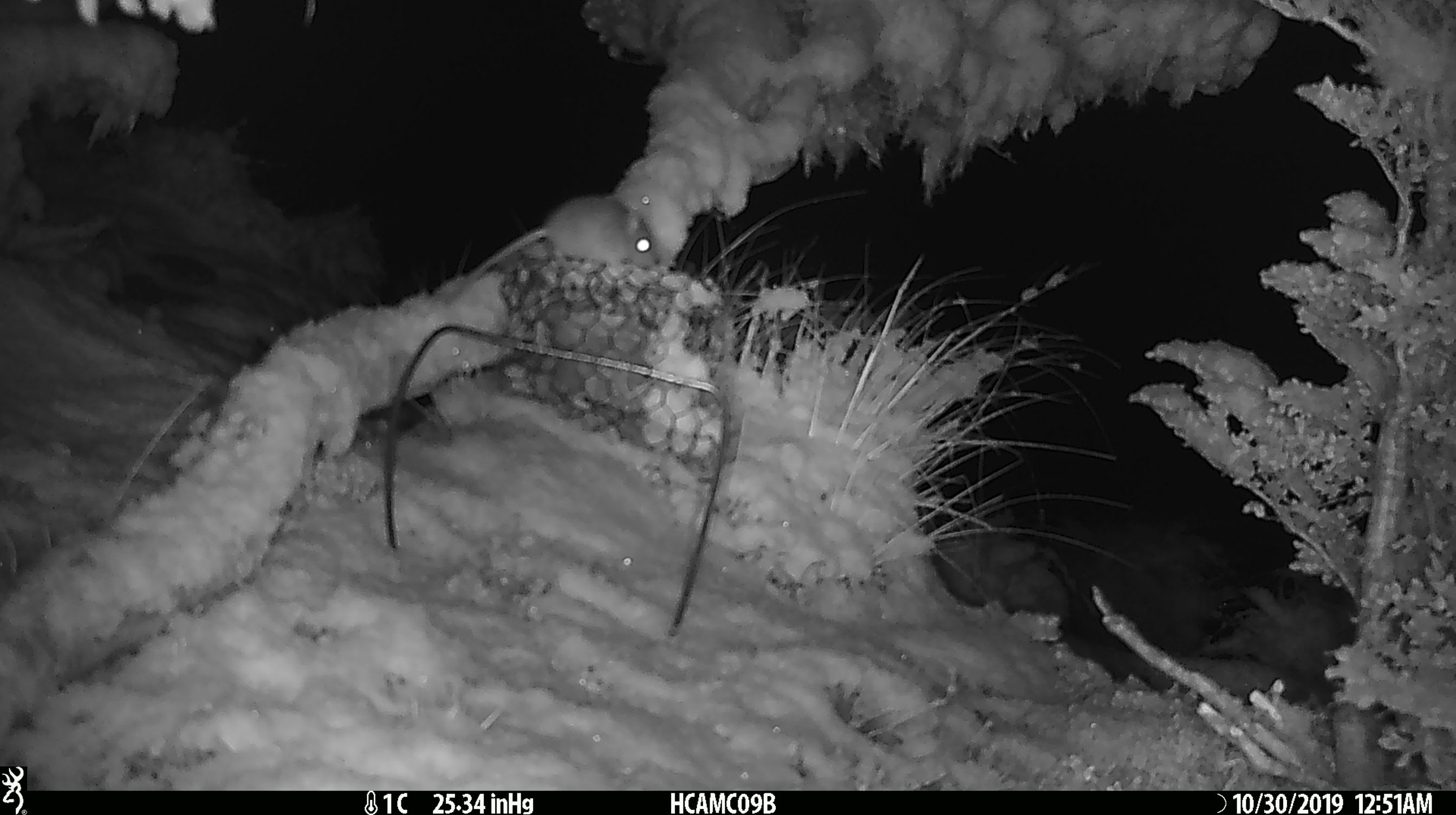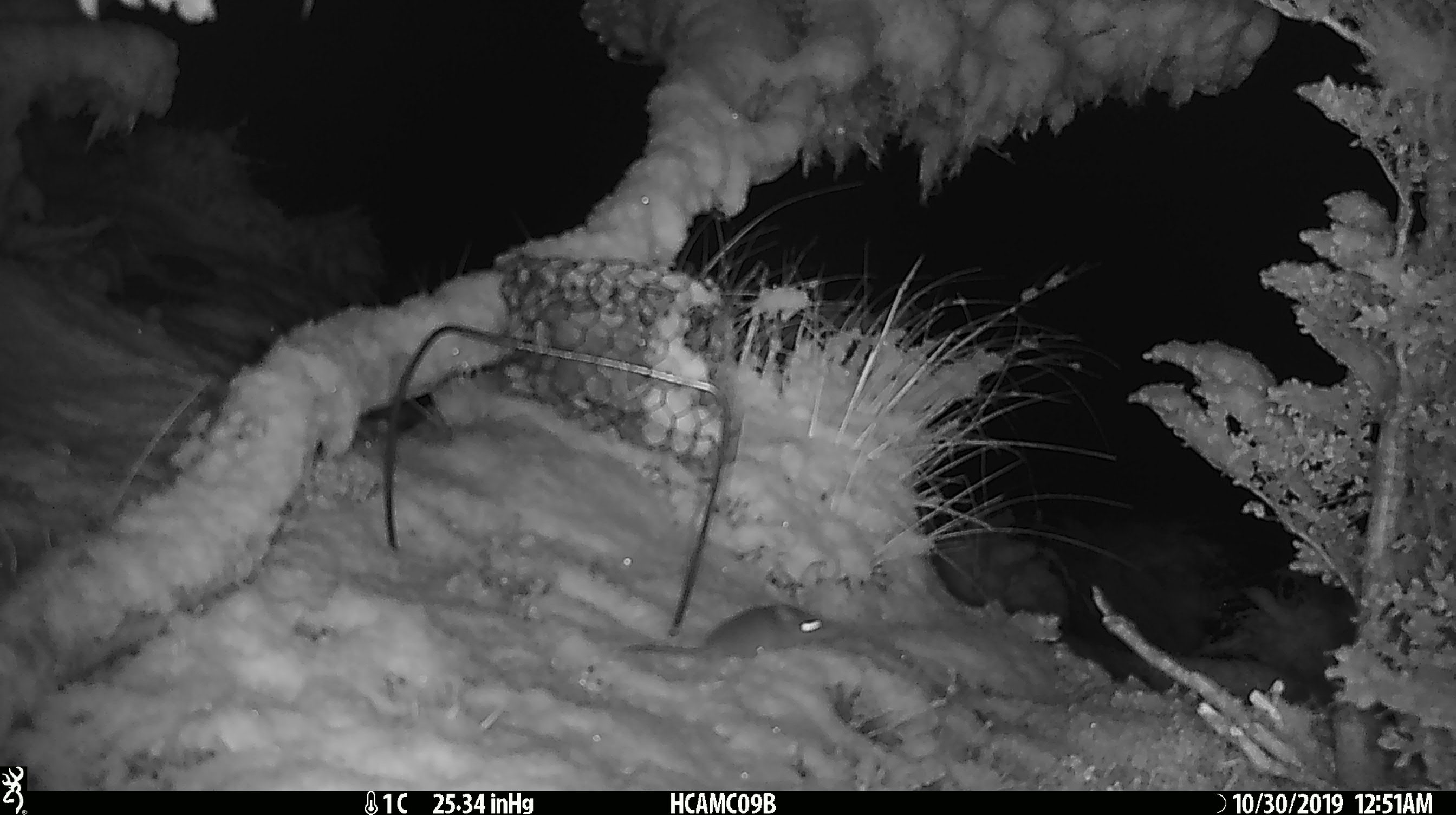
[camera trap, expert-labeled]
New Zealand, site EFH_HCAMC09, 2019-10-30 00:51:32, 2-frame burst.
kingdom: Animalia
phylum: Chordata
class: Mammalia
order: Rodentia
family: Muridae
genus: Mus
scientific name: Mus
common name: mouse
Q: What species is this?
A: Mouse (Mus).